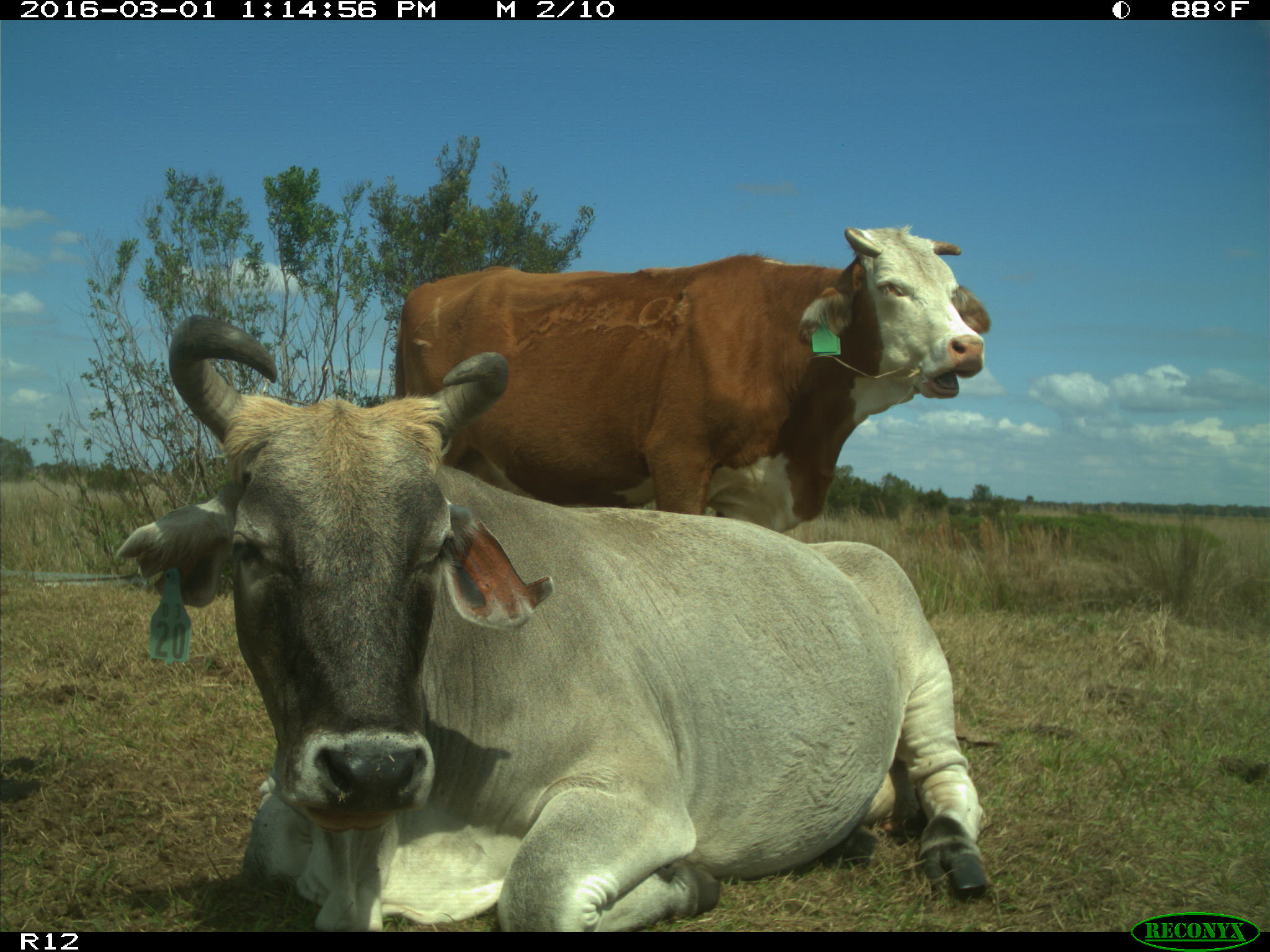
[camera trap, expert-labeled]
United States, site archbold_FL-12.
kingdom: Animalia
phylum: Chordata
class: Mammalia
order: Artiodactyla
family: Bovidae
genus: Bos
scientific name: Bos taurus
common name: domestic cow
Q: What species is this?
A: Bos taurus (domestic cow).